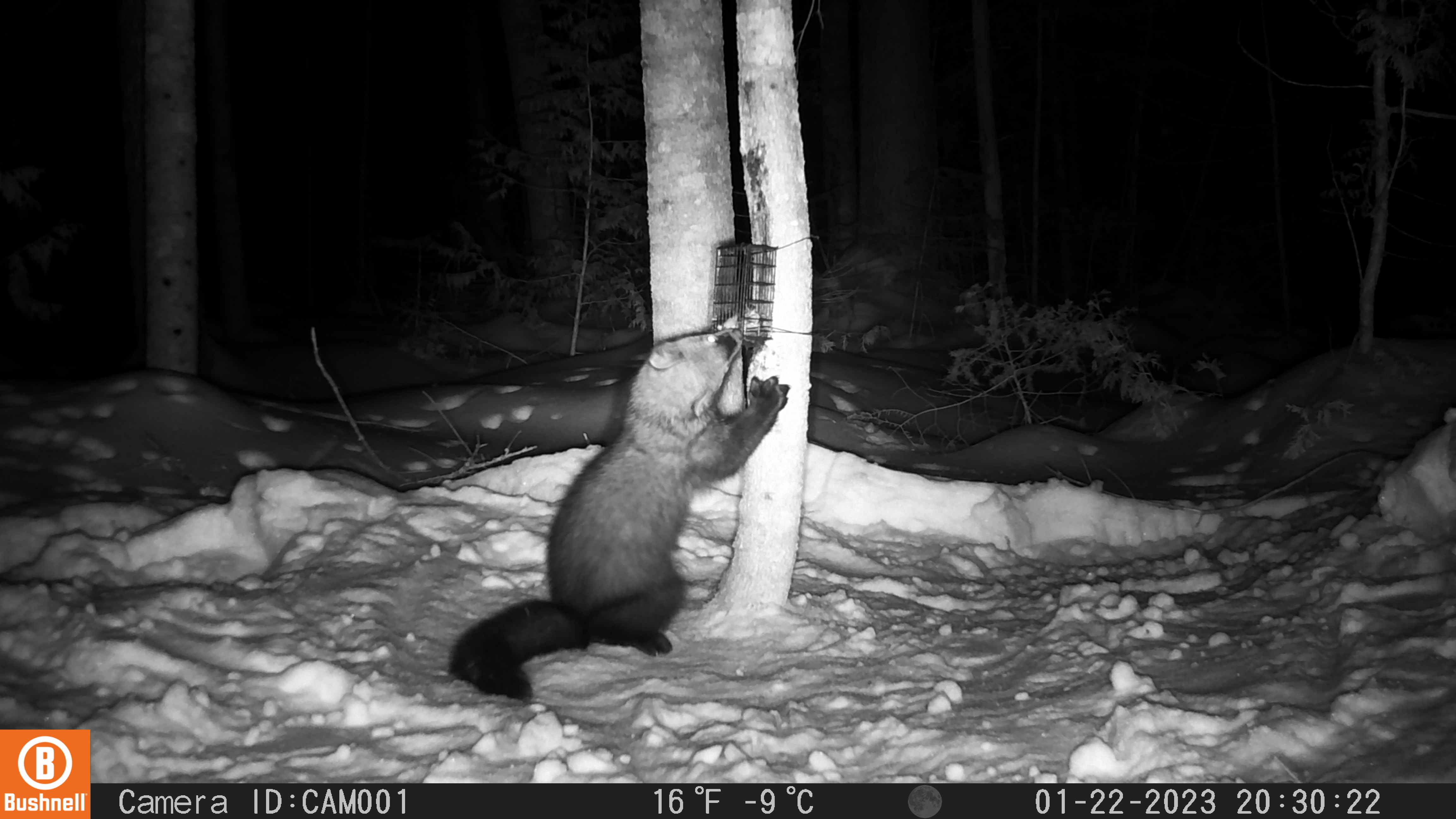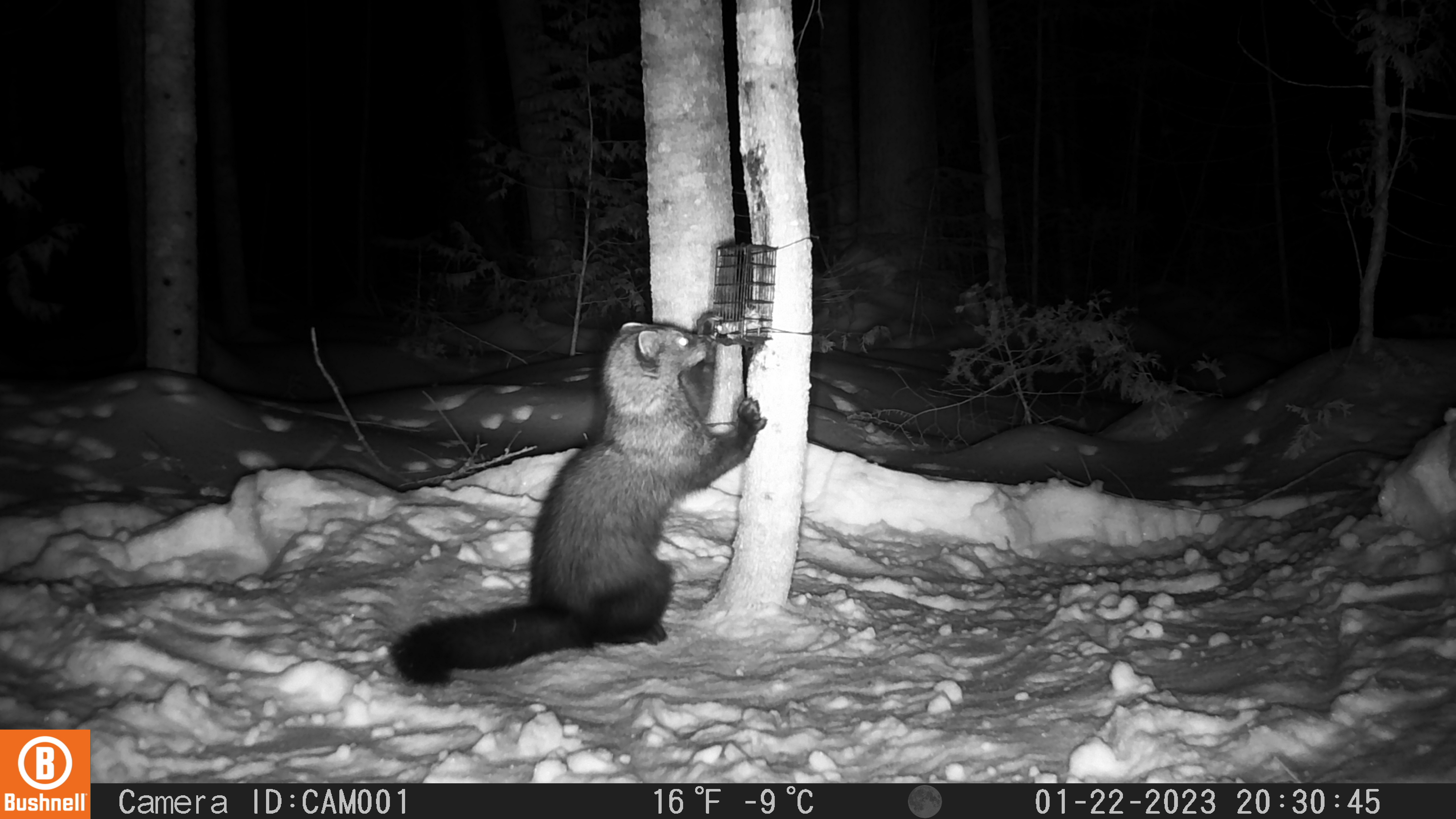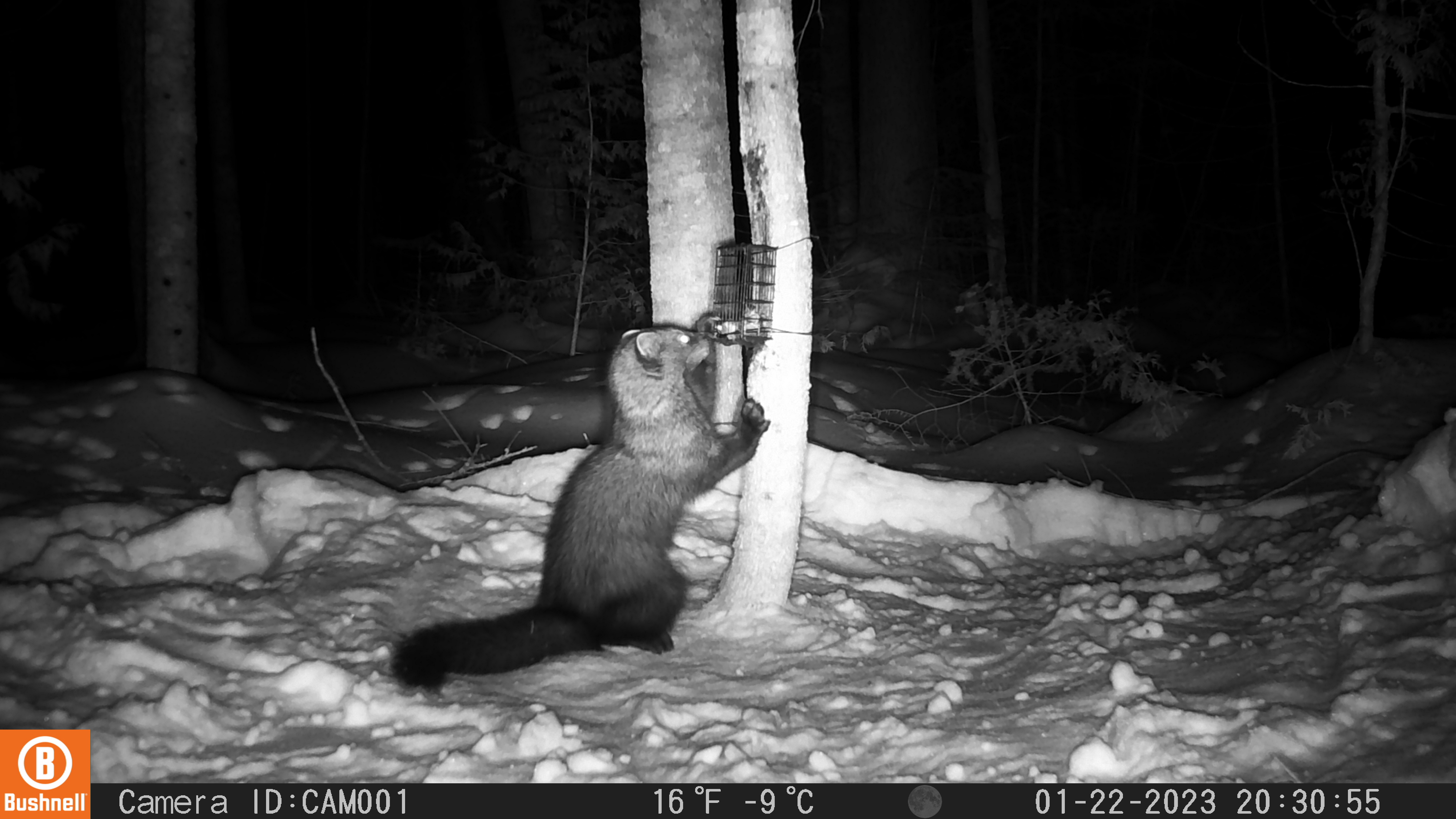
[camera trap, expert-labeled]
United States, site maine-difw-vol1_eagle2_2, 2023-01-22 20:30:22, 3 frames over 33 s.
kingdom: Animalia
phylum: Chordata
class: Mammalia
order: Carnivora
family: Mustelidae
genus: Pekania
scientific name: Pekania pennanti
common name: fisher